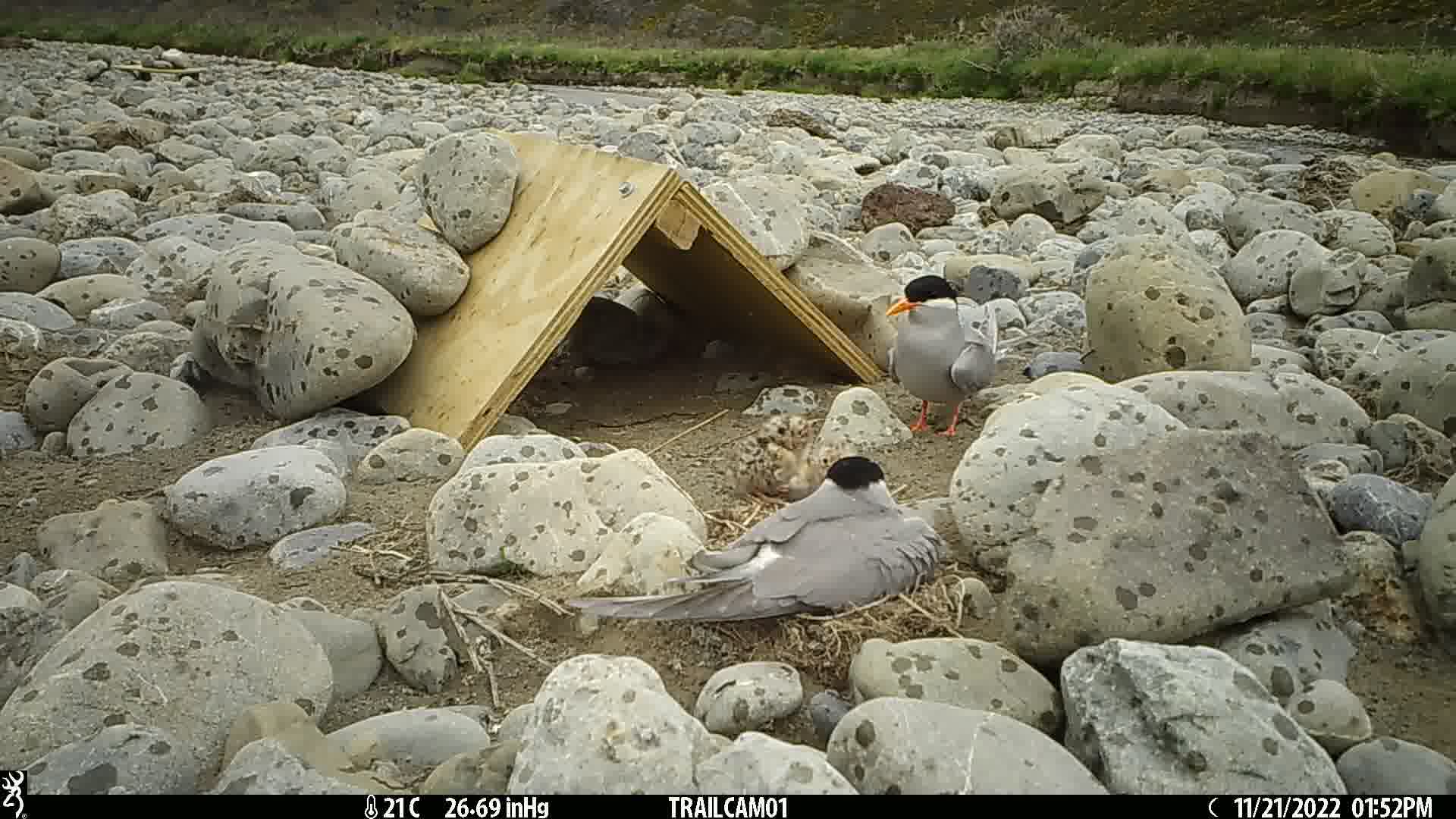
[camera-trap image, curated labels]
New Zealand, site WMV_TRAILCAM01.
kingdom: Animalia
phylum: Chordata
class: Aves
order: Charadriiformes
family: Laridae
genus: Chlidonias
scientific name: Chlidonias albostriatus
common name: black-fronted tern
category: black fronted tern